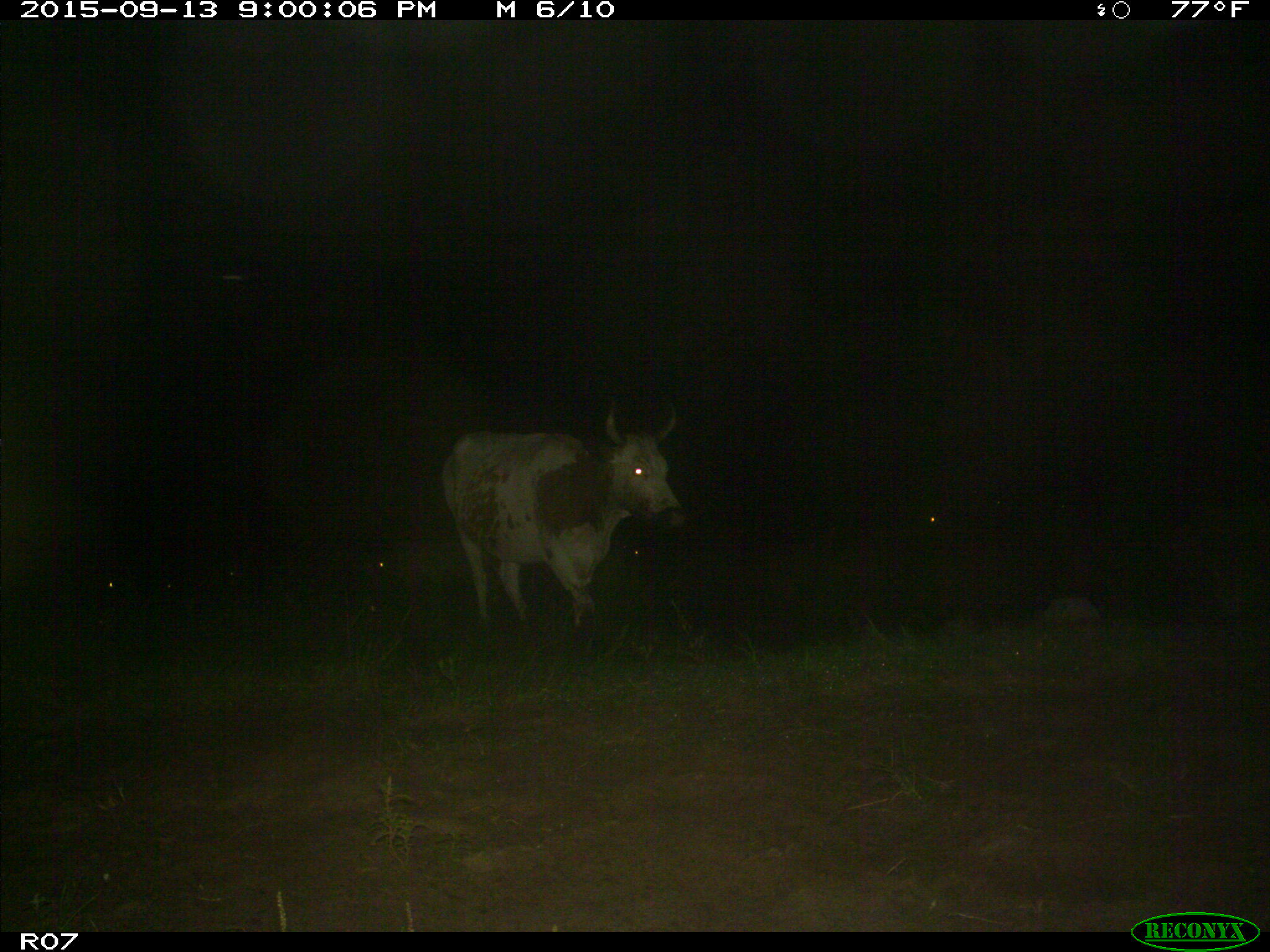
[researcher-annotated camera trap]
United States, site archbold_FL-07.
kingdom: Animalia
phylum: Chordata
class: Mammalia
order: Artiodactyla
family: Bovidae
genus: Bos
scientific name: Bos taurus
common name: domestic cow